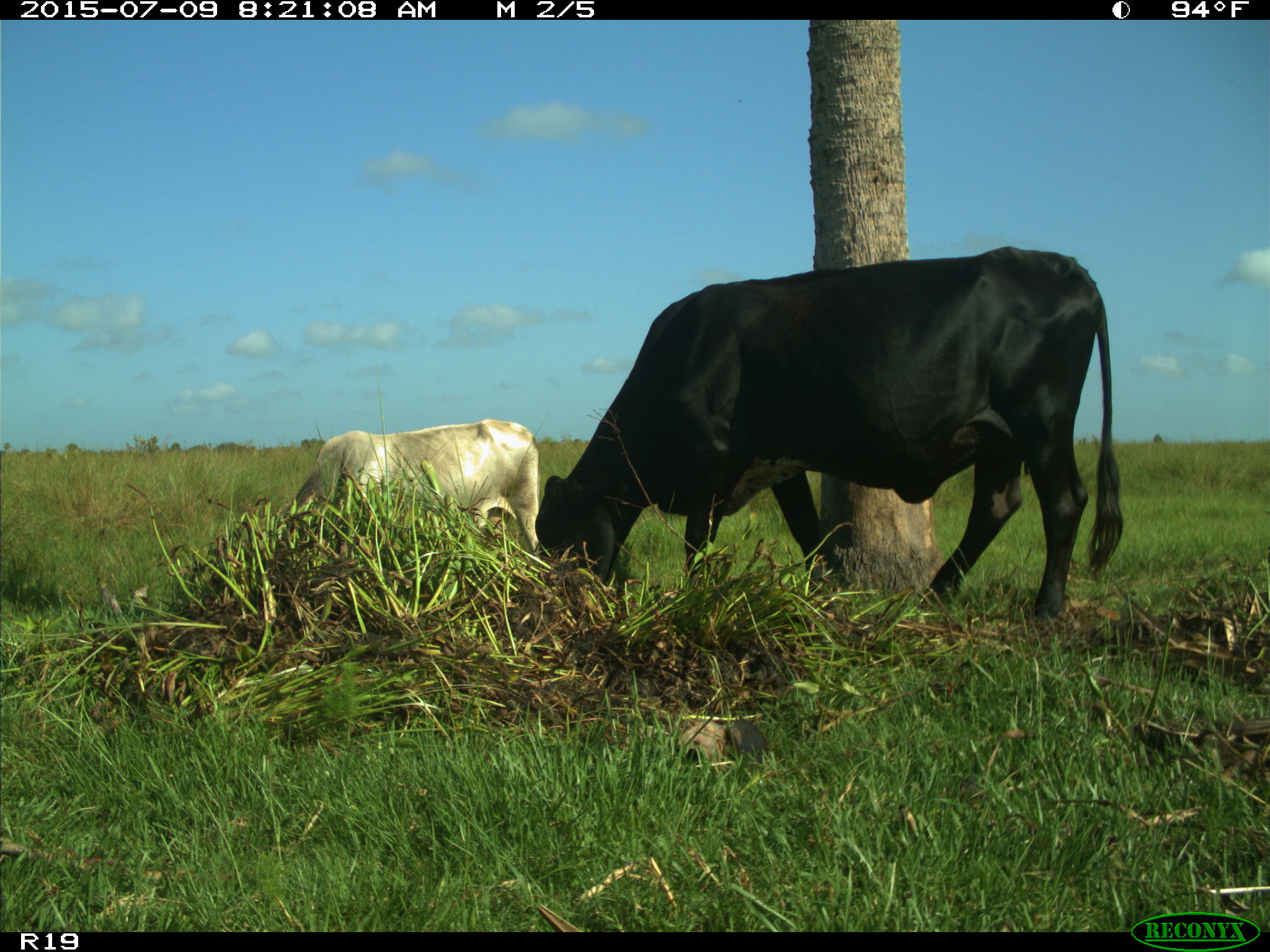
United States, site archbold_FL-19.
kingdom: Animalia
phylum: Chordata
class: Mammalia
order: Artiodactyla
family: Bovidae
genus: Bos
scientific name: Bos taurus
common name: domestic cow